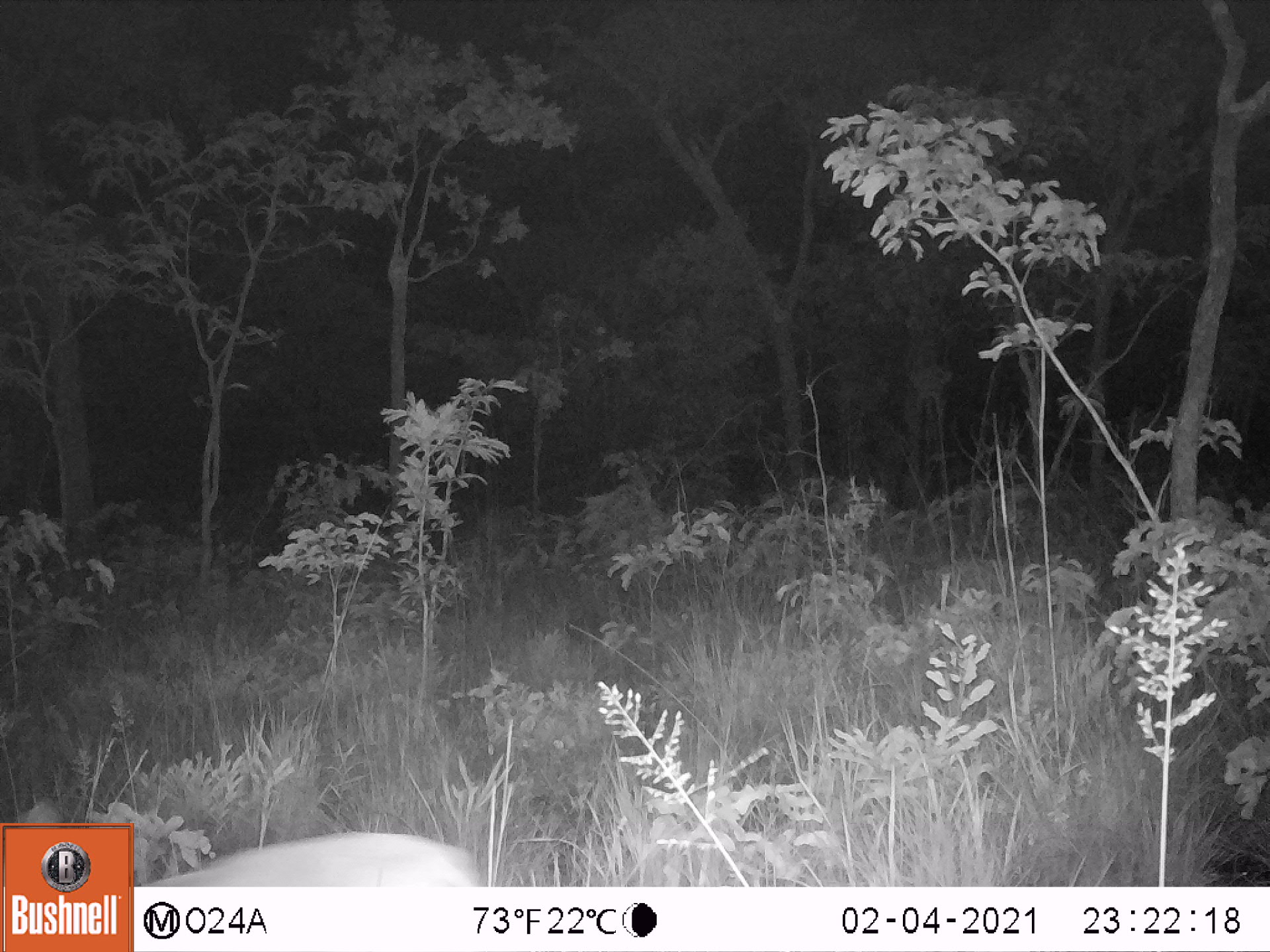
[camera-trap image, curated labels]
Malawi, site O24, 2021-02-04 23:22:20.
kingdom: Animalia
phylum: Chordata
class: Mammalia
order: Artiodactyla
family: Bovidae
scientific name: Antilopinae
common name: small antelope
Small antelope (Antilopinae), count 1.